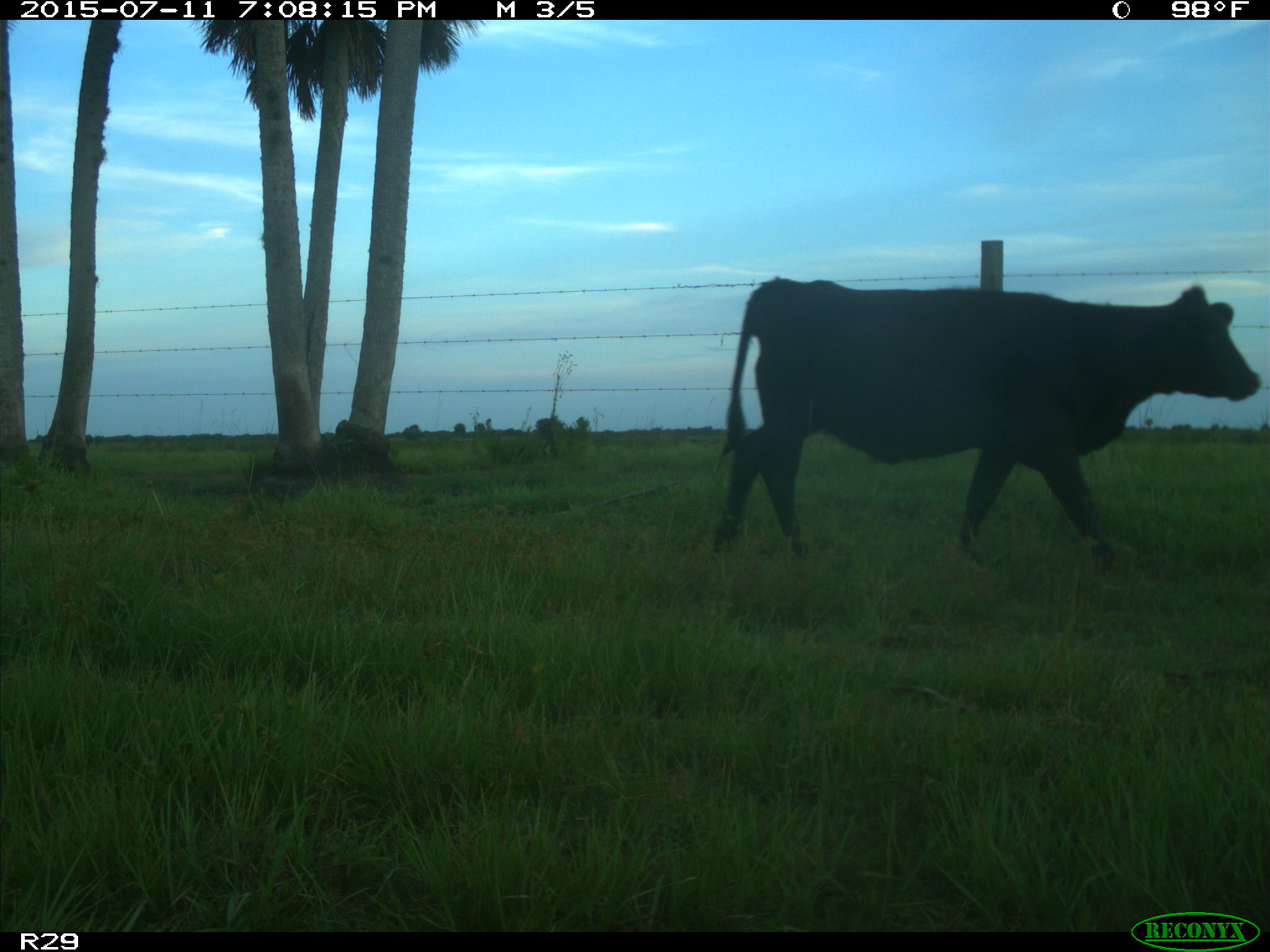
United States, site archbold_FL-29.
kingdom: Animalia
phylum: Chordata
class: Mammalia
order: Artiodactyla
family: Bovidae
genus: Bos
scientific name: Bos taurus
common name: domestic cow